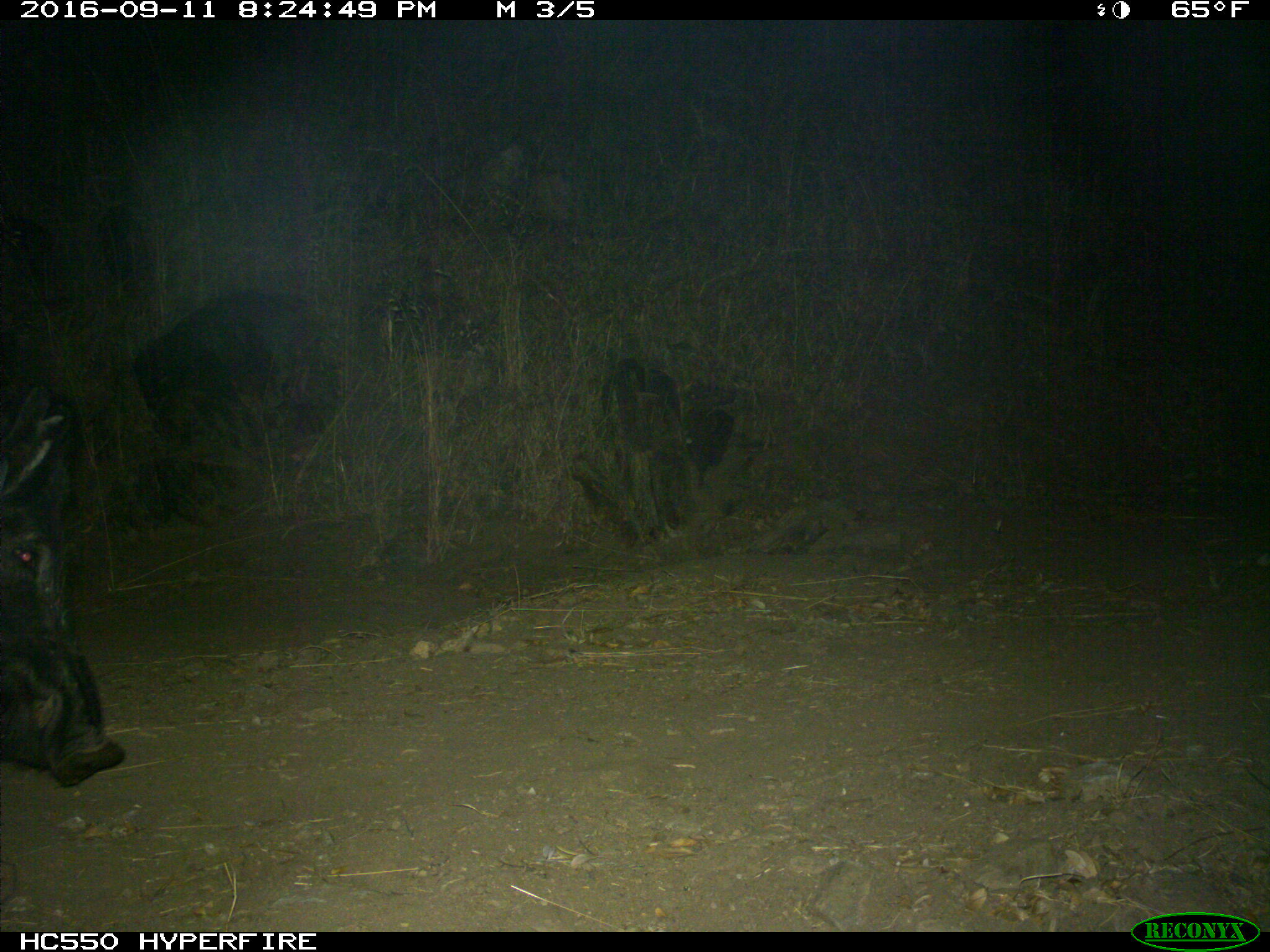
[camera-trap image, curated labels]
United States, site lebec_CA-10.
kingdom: Animalia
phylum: Chordata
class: Mammalia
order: Artiodactyla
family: Suidae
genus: Sus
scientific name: Sus scrofa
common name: wild boar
Sus scrofa (wild boar).